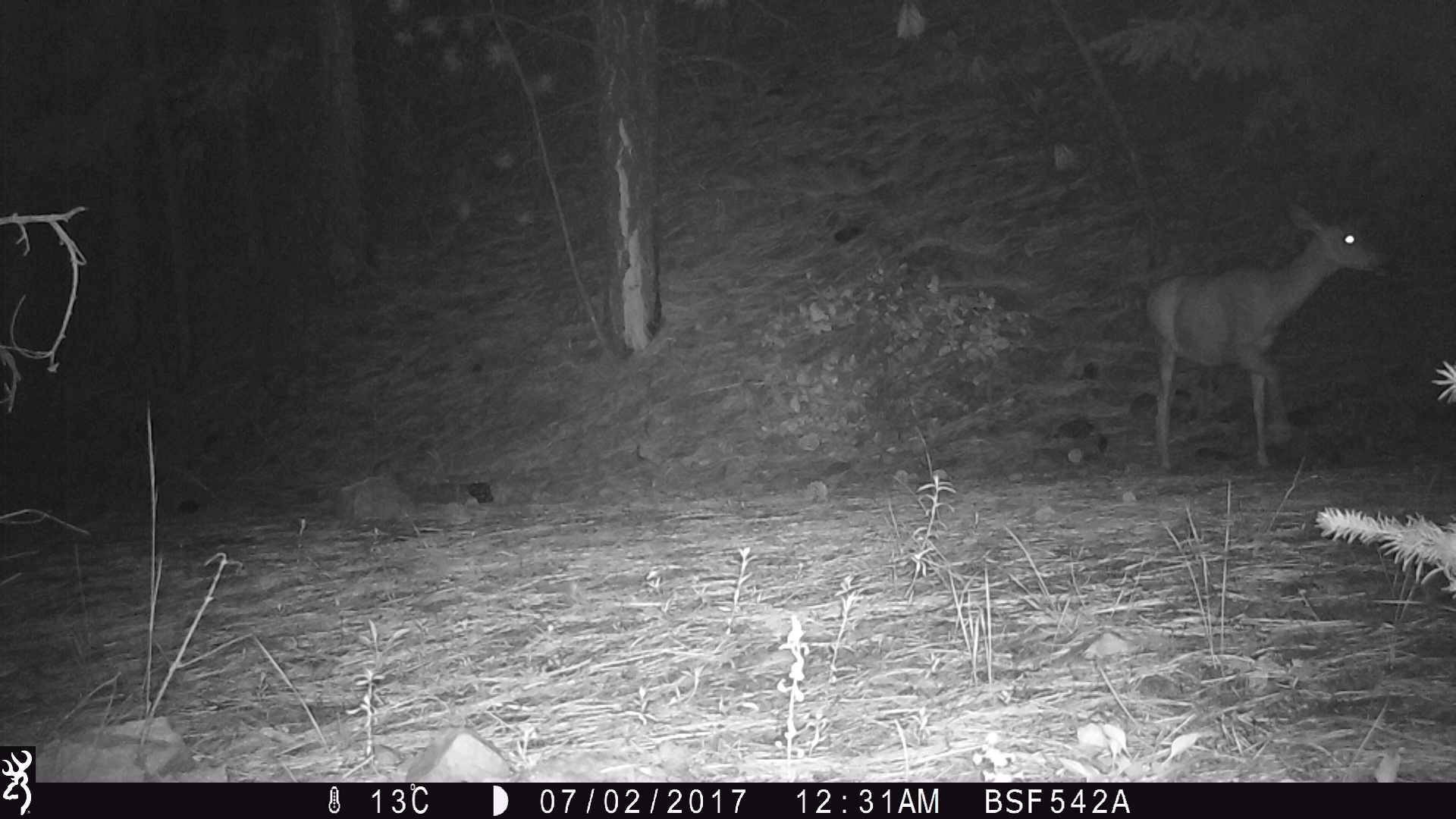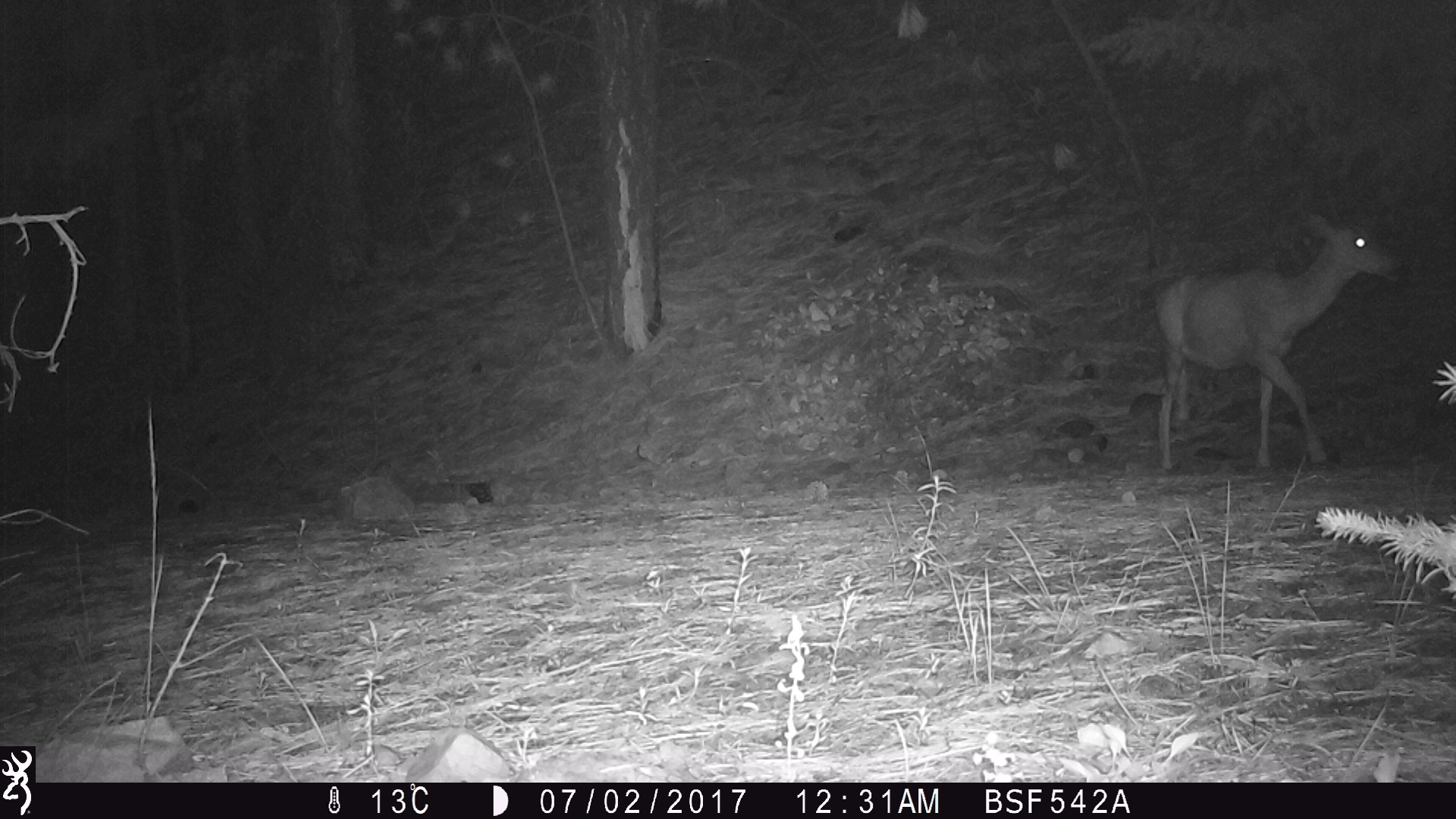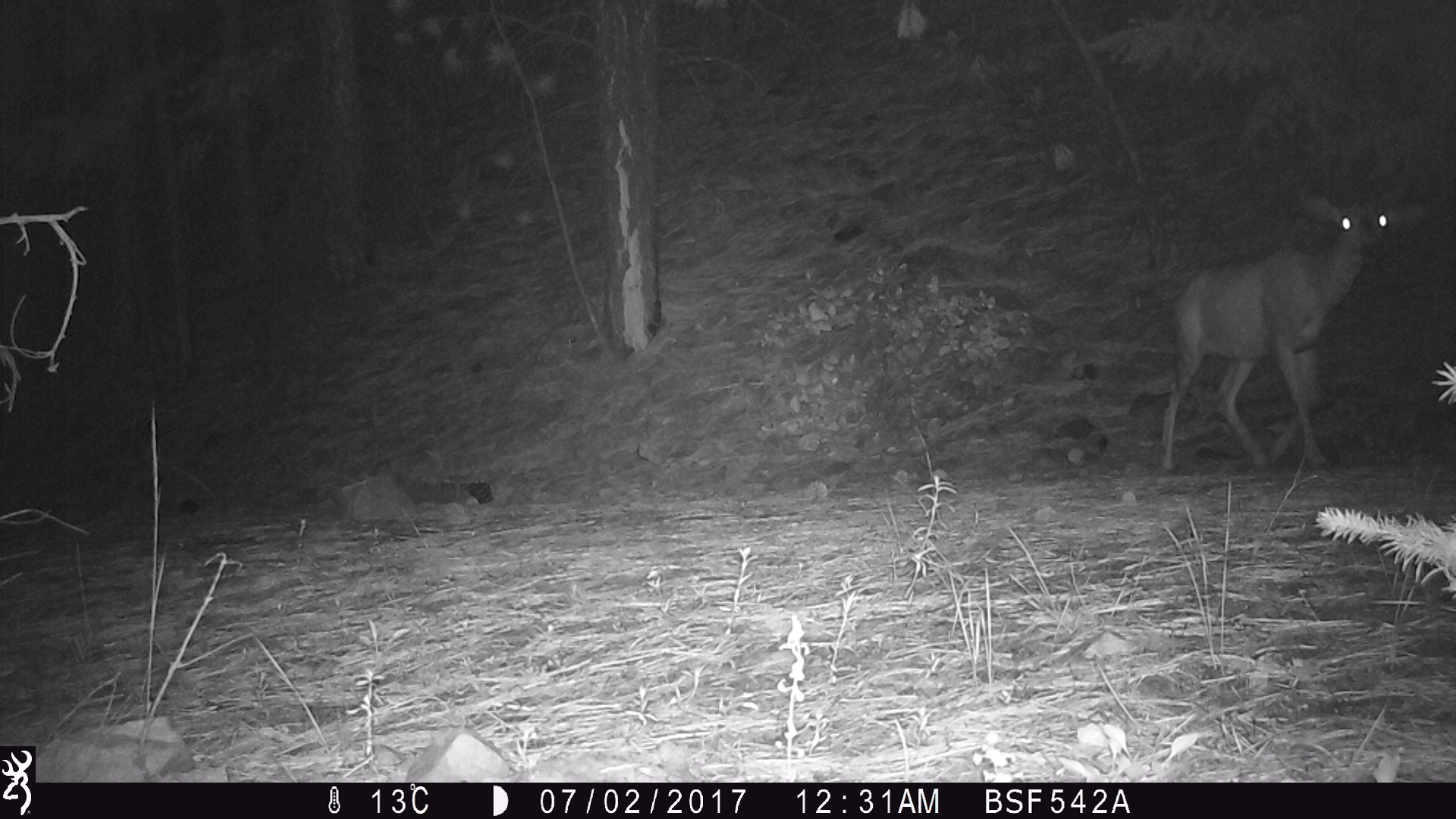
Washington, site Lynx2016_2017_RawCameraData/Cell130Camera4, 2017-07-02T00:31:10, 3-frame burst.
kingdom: Animalia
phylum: Chordata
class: Mammalia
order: Artiodactyla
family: Cervidae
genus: Odocoileus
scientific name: Odocoileus hemionus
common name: mule deer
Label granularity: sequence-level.